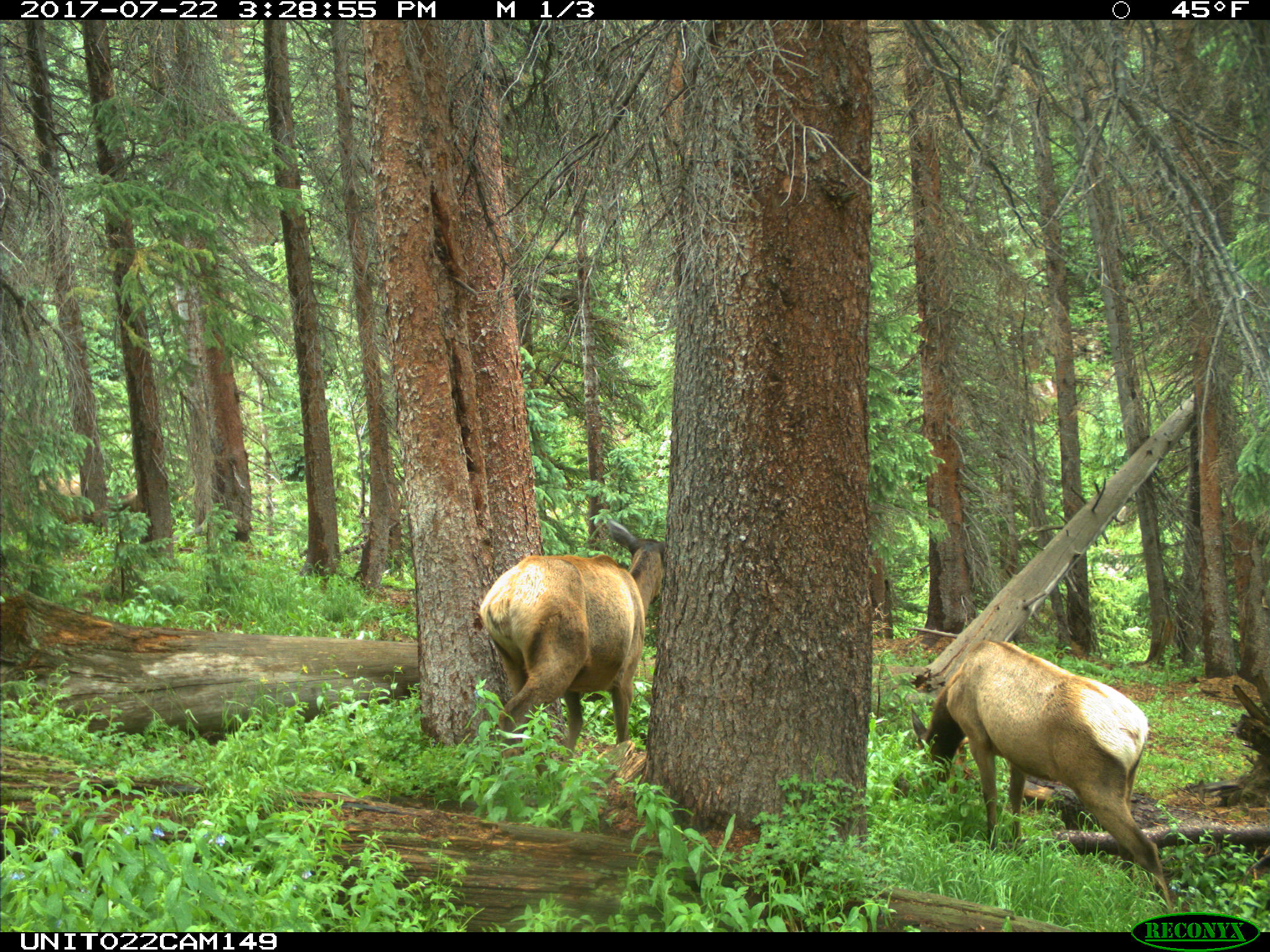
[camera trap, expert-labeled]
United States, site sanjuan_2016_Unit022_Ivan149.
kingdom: Animalia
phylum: Chordata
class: Mammalia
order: Artiodactyla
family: Cervidae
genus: Cervus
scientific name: Cervus elaphus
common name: red deer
Cervus elaphus (red deer).